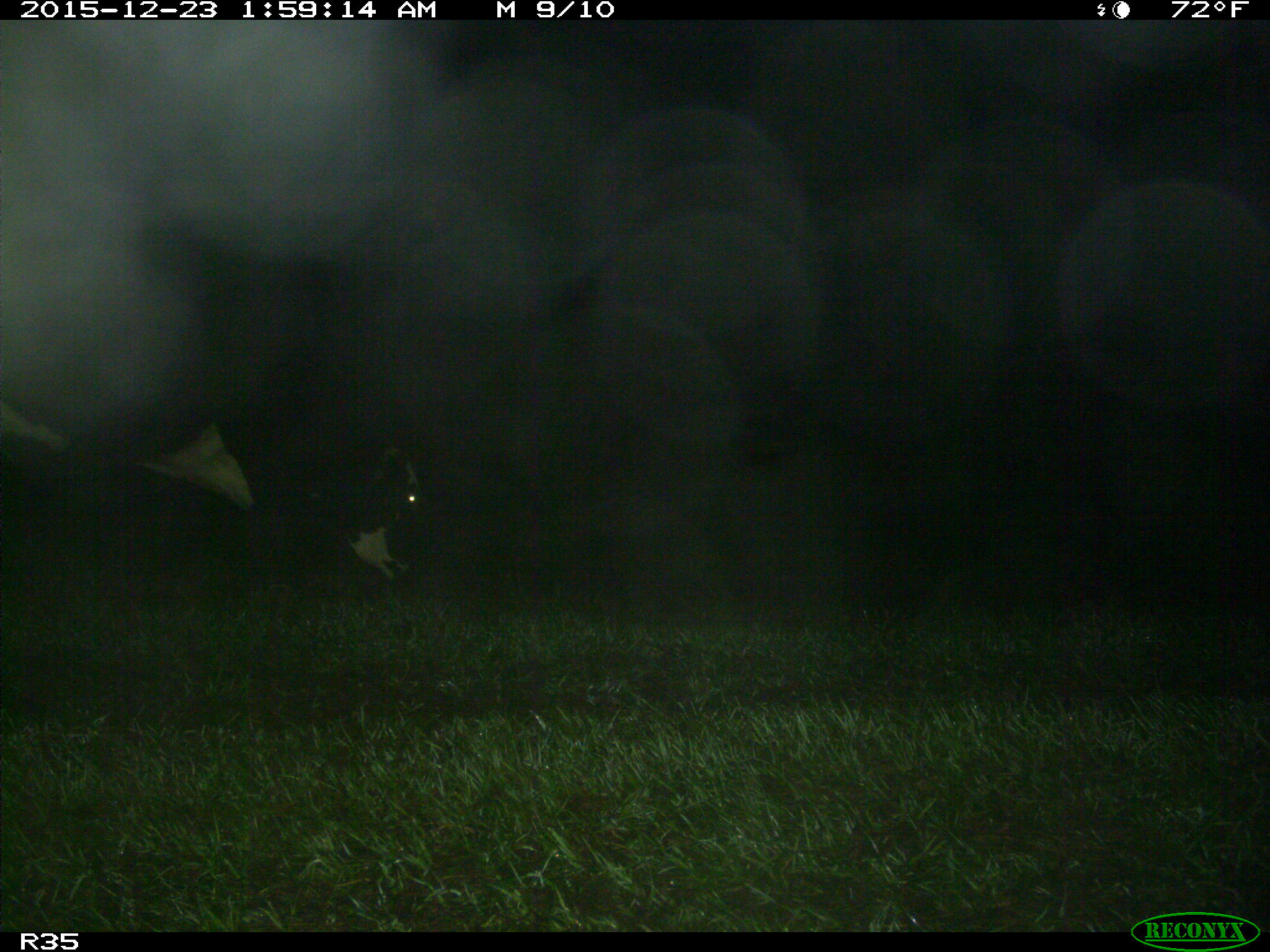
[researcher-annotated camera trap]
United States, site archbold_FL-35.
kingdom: Animalia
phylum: Chordata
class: Mammalia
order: Artiodactyla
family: Bovidae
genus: Bos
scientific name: Bos taurus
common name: domestic cow